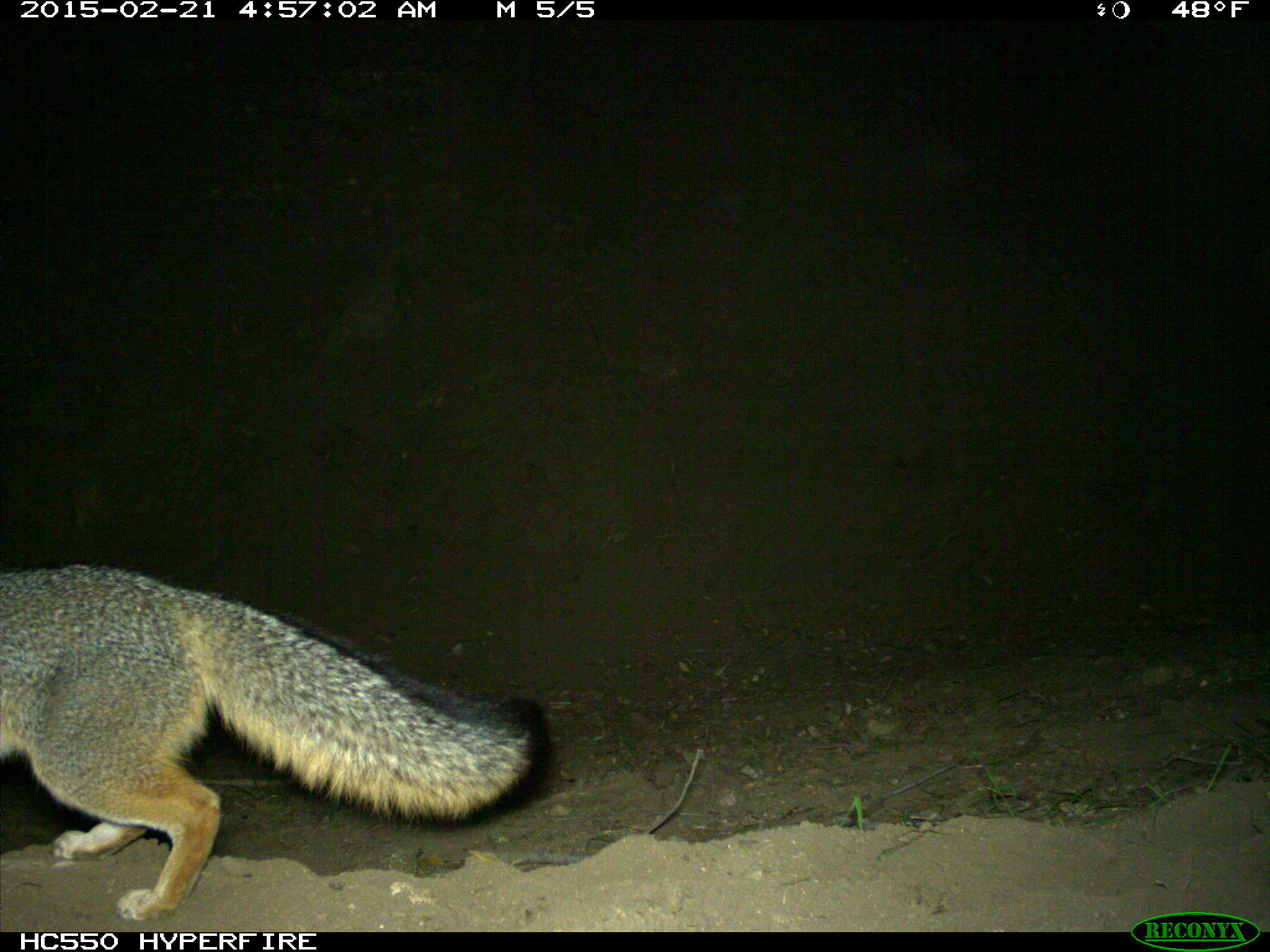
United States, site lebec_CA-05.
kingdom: Animalia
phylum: Chordata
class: Mammalia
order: Carnivora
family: Canidae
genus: Urocyon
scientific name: Urocyon cinereoargenteus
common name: gray fox